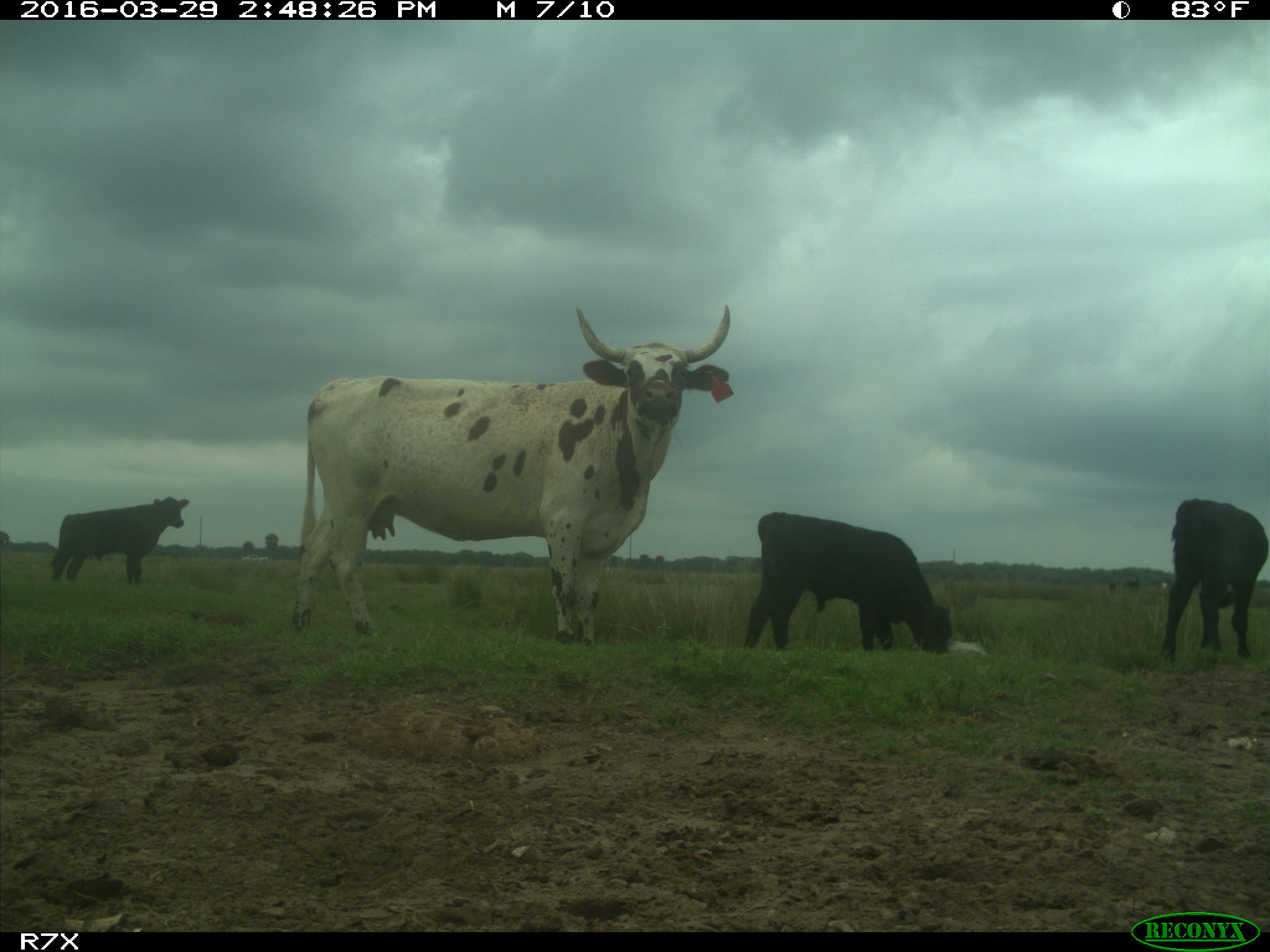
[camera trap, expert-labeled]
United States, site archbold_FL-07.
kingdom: Animalia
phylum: Chordata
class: Mammalia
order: Artiodactyla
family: Bovidae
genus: Bos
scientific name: Bos taurus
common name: domestic cow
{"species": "Bos taurus (domestic cow)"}